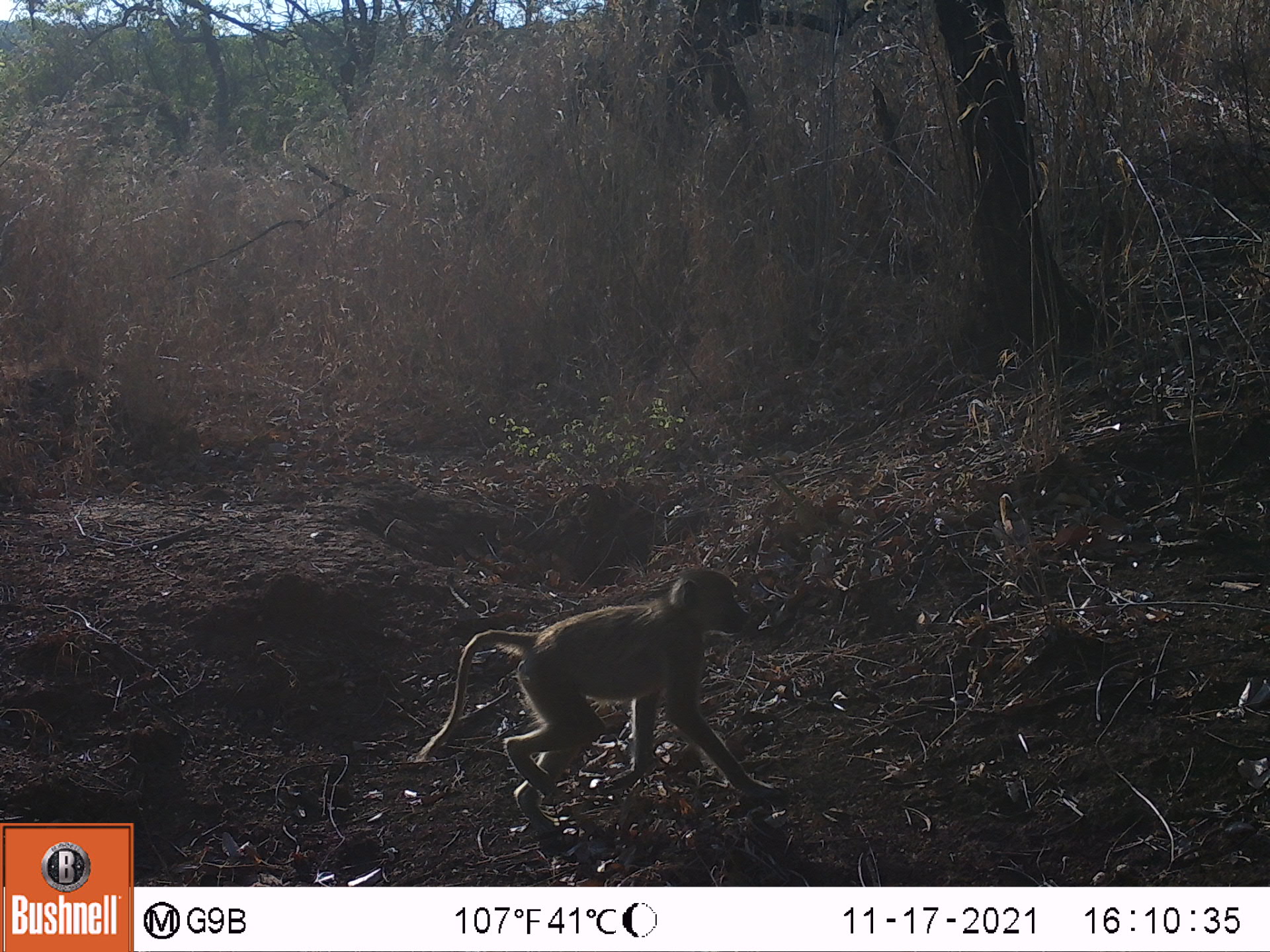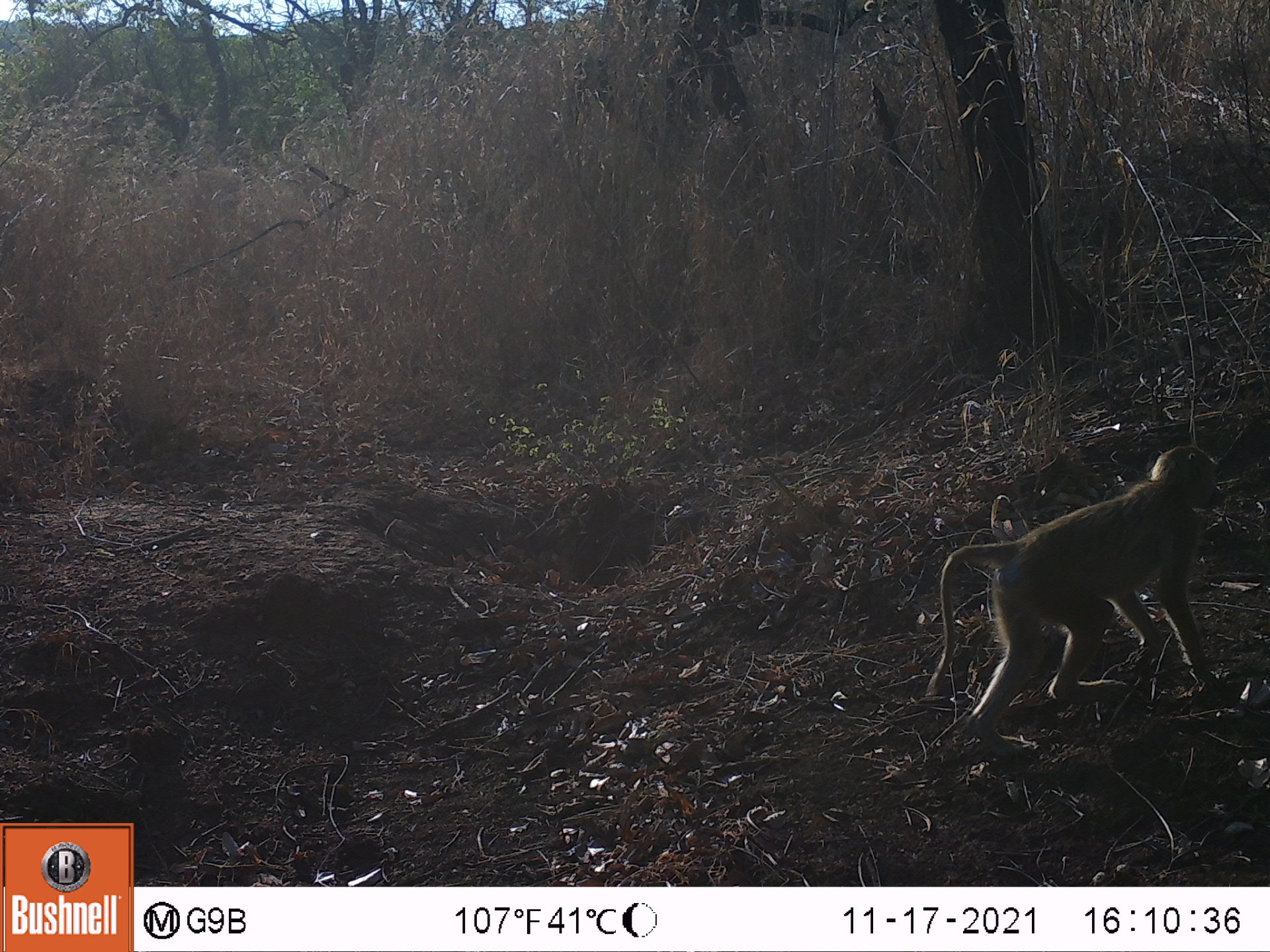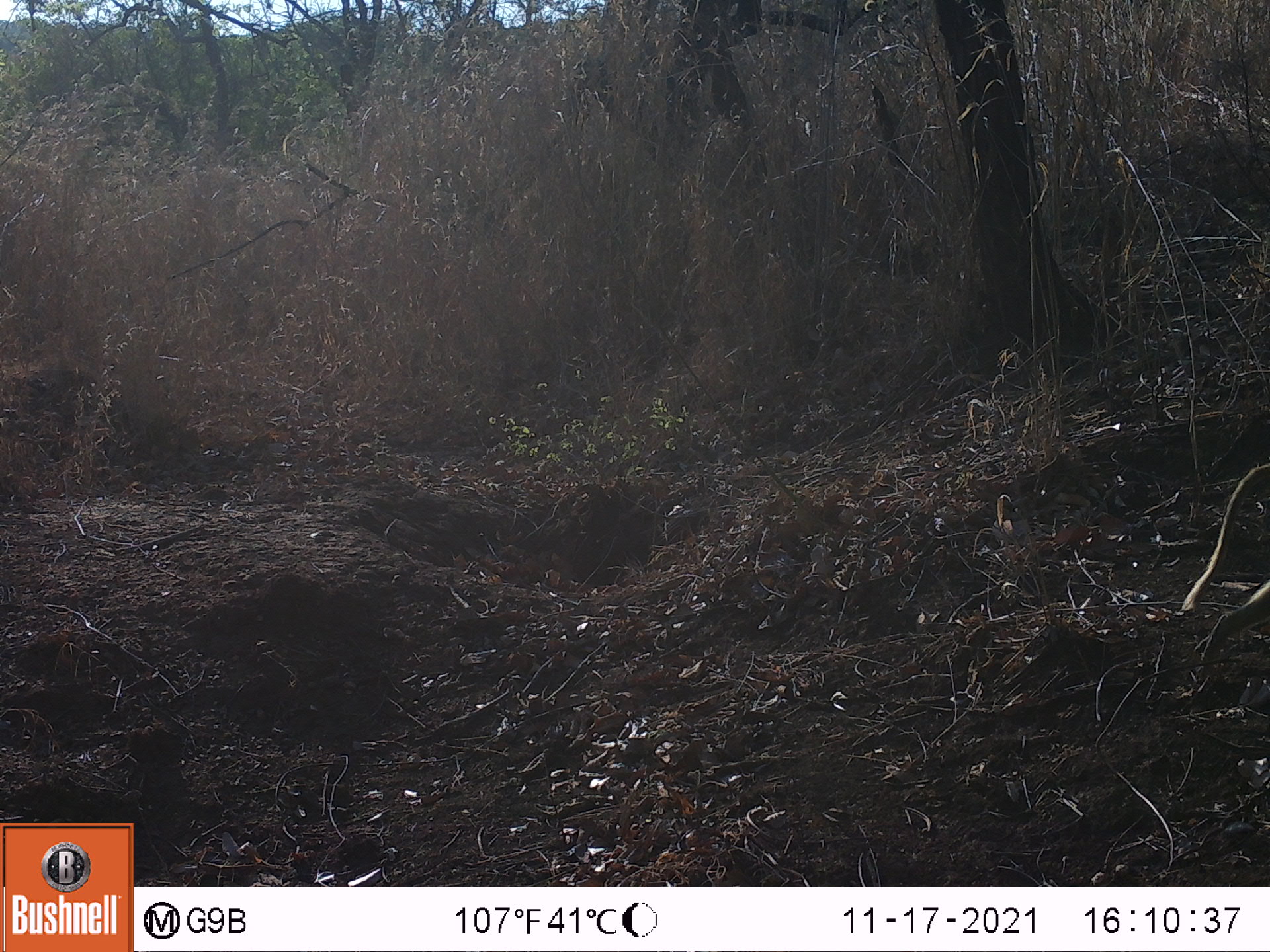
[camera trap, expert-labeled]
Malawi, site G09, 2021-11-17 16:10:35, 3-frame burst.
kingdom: Animalia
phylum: Chordata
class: Mammalia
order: Primates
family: Cercopithecidae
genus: Papio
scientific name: Papio cynocephalus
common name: yellow baboon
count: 1